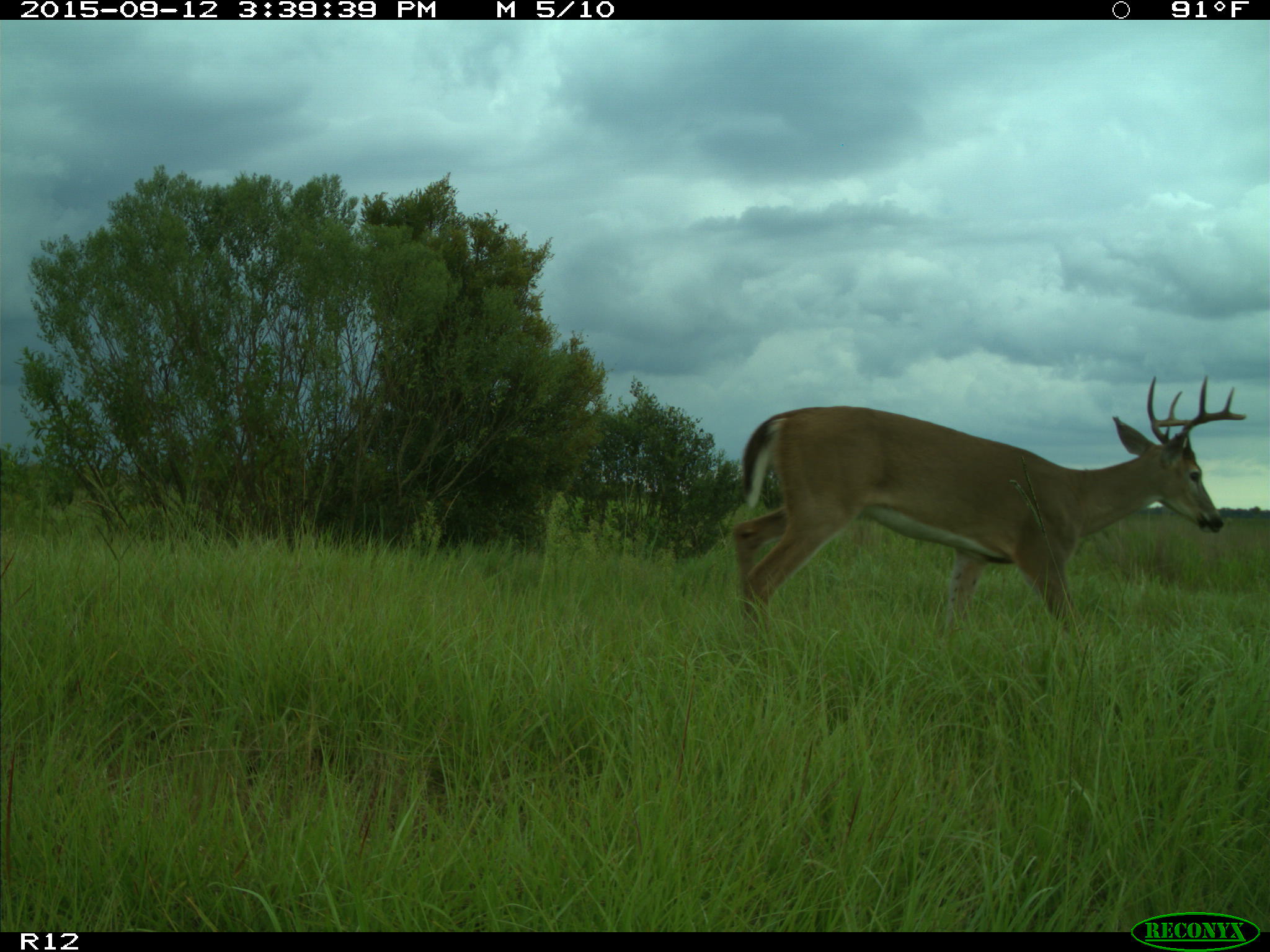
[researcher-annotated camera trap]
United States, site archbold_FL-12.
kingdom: Animalia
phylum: Chordata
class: Mammalia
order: Artiodactyla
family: Cervidae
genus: Odocoileus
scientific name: Odocoileus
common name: deer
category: unidentified deer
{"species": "unidentified deer (deer) (Odocoileus)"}